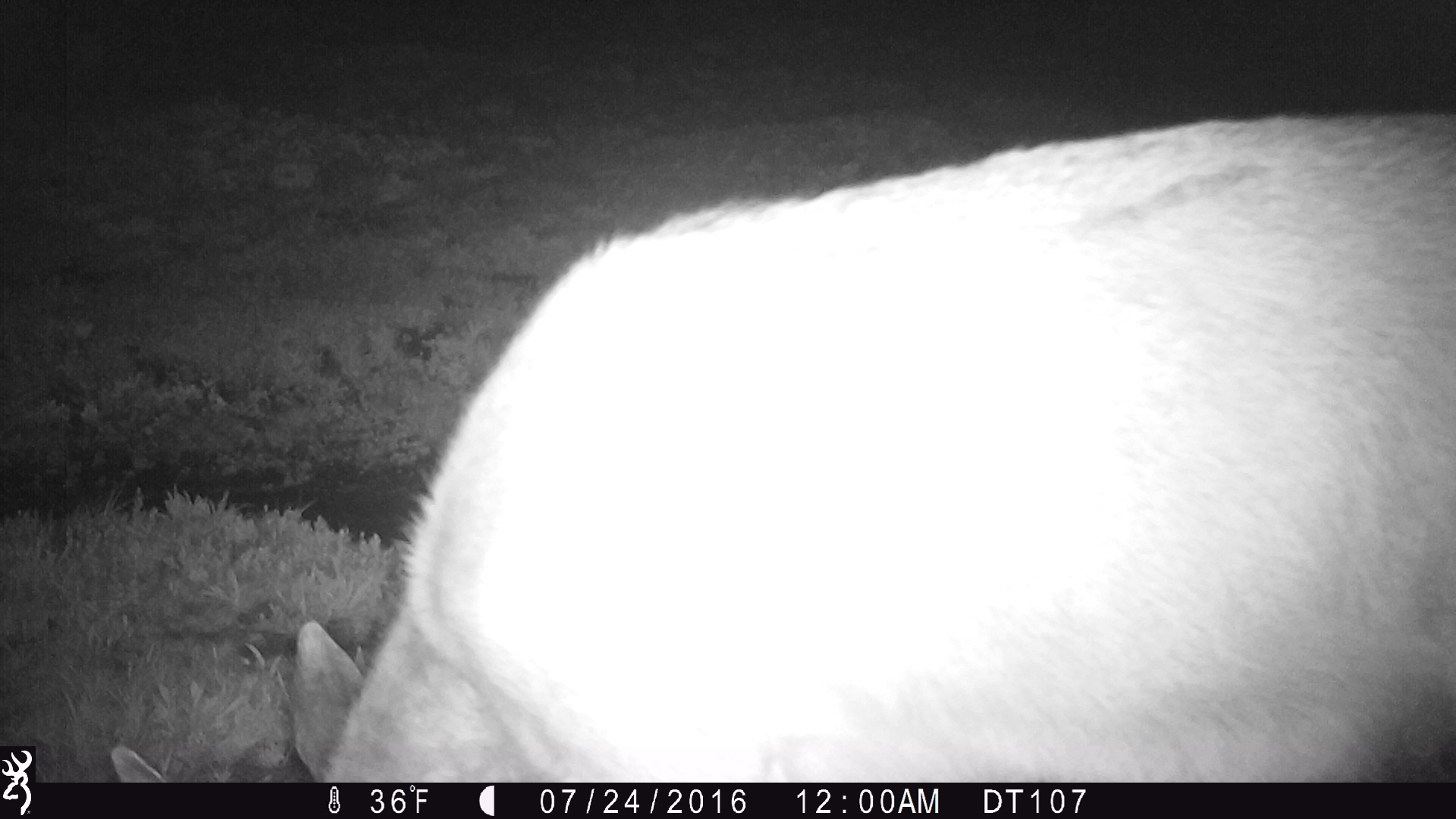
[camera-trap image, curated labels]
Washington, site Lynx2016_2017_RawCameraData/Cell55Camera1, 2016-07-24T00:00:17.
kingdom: Animalia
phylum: Chordata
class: Mammalia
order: Artiodactyla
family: Cervidae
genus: Odocoileus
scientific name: Odocoileus hemionus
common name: mule deer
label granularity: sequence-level